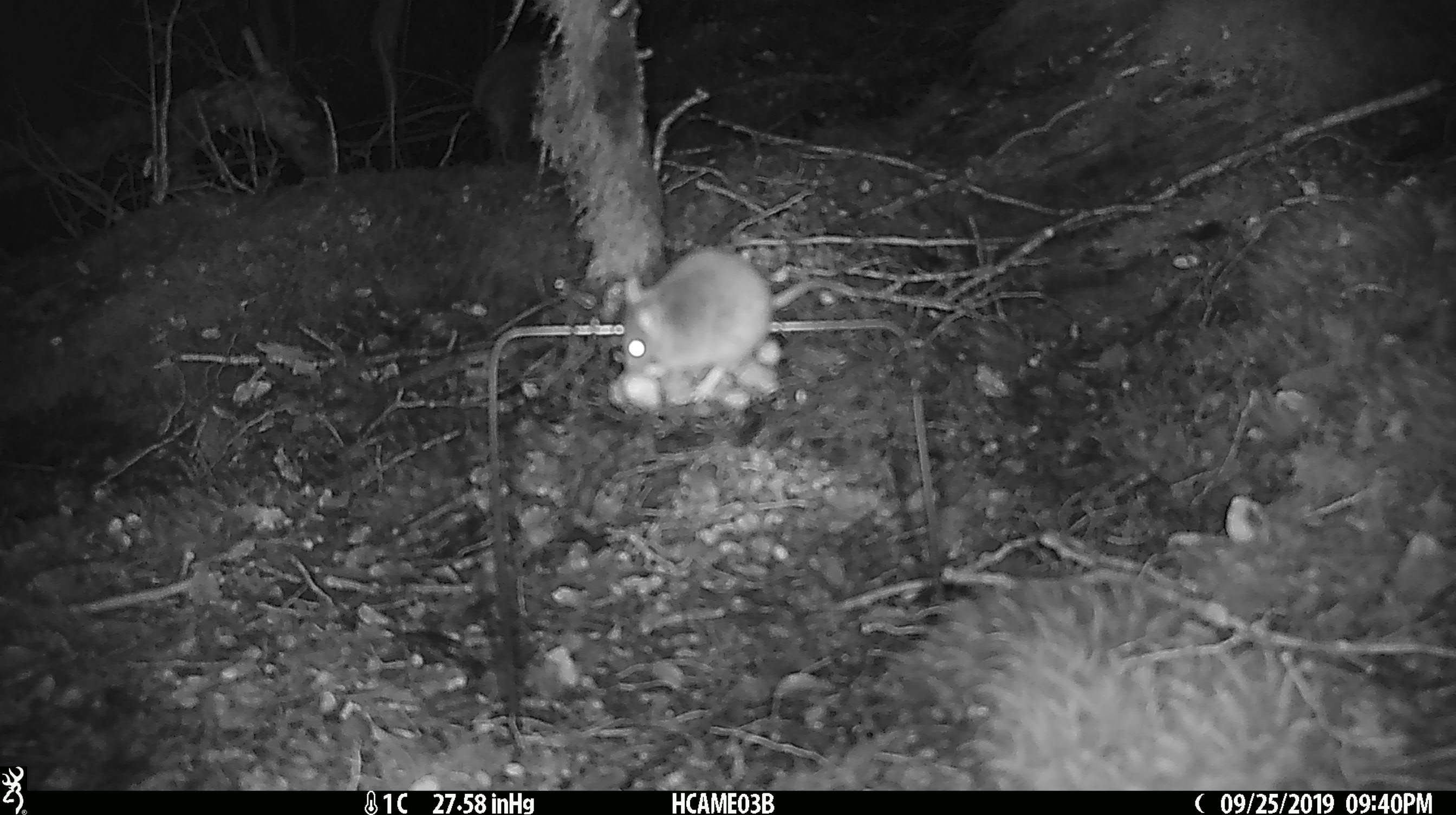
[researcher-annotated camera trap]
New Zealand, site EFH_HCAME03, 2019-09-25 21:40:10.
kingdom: Animalia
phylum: Chordata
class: Mammalia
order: Rodentia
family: Muridae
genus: Mus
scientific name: Mus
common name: mouse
Mouse (Mus).